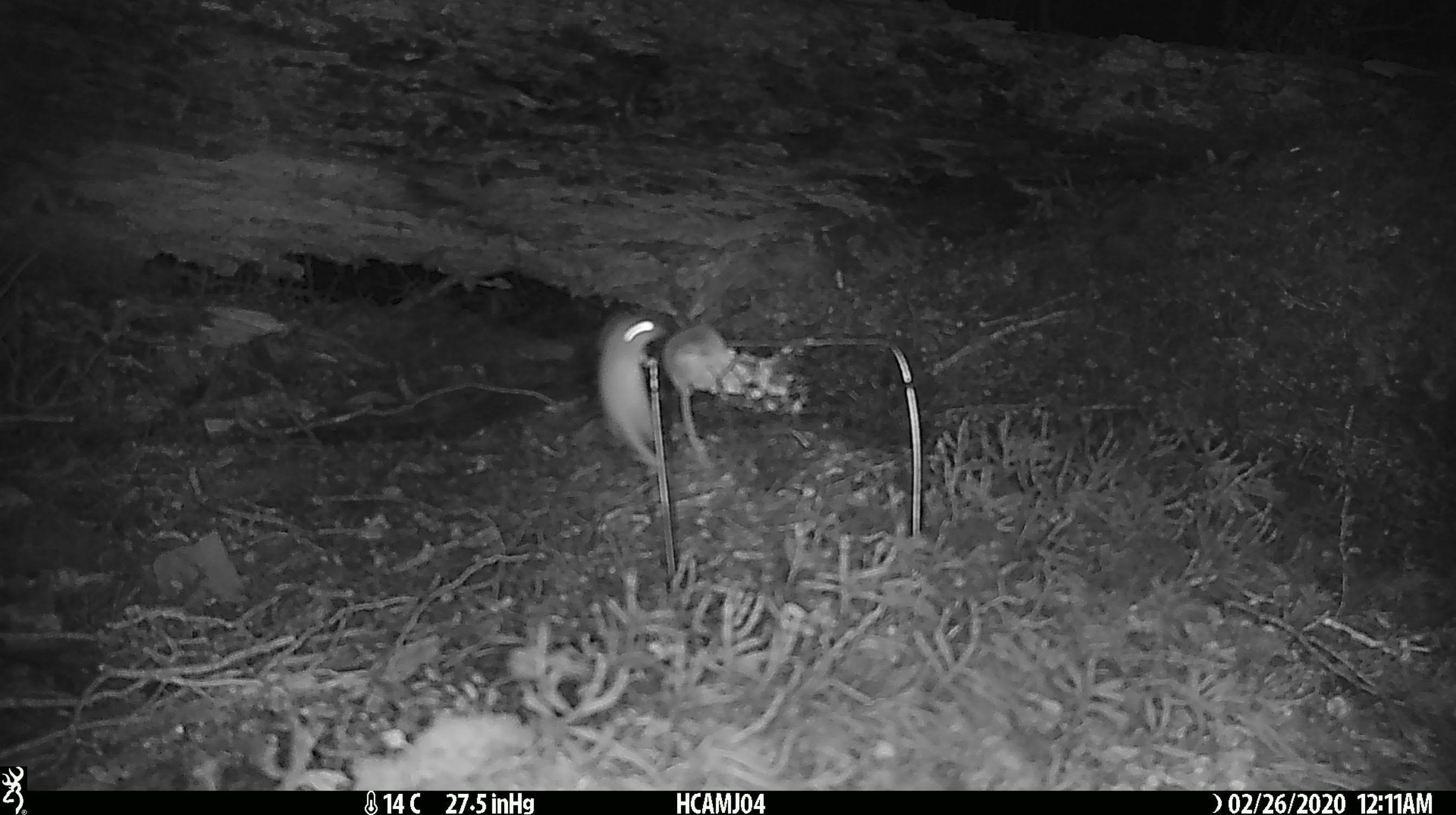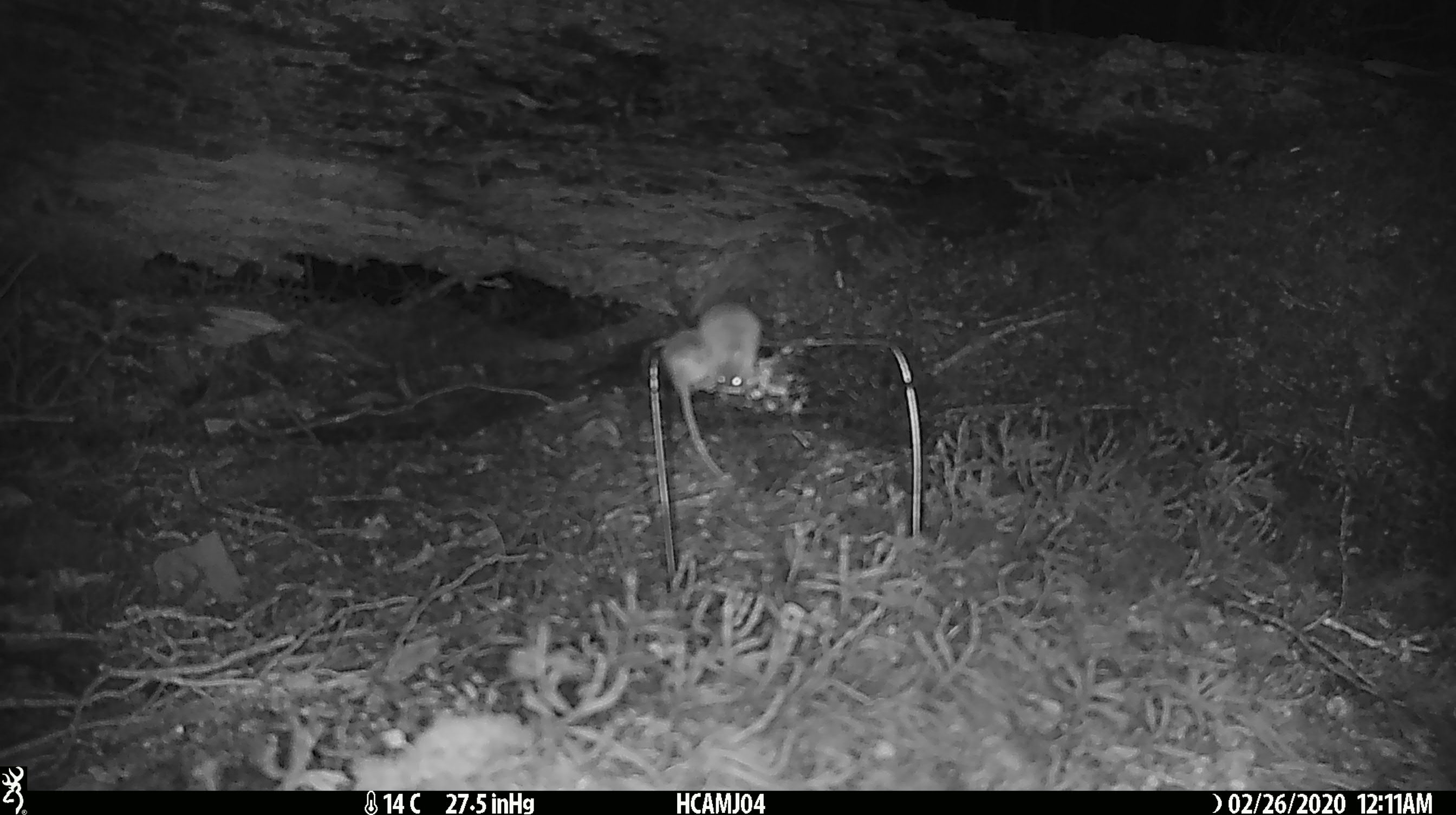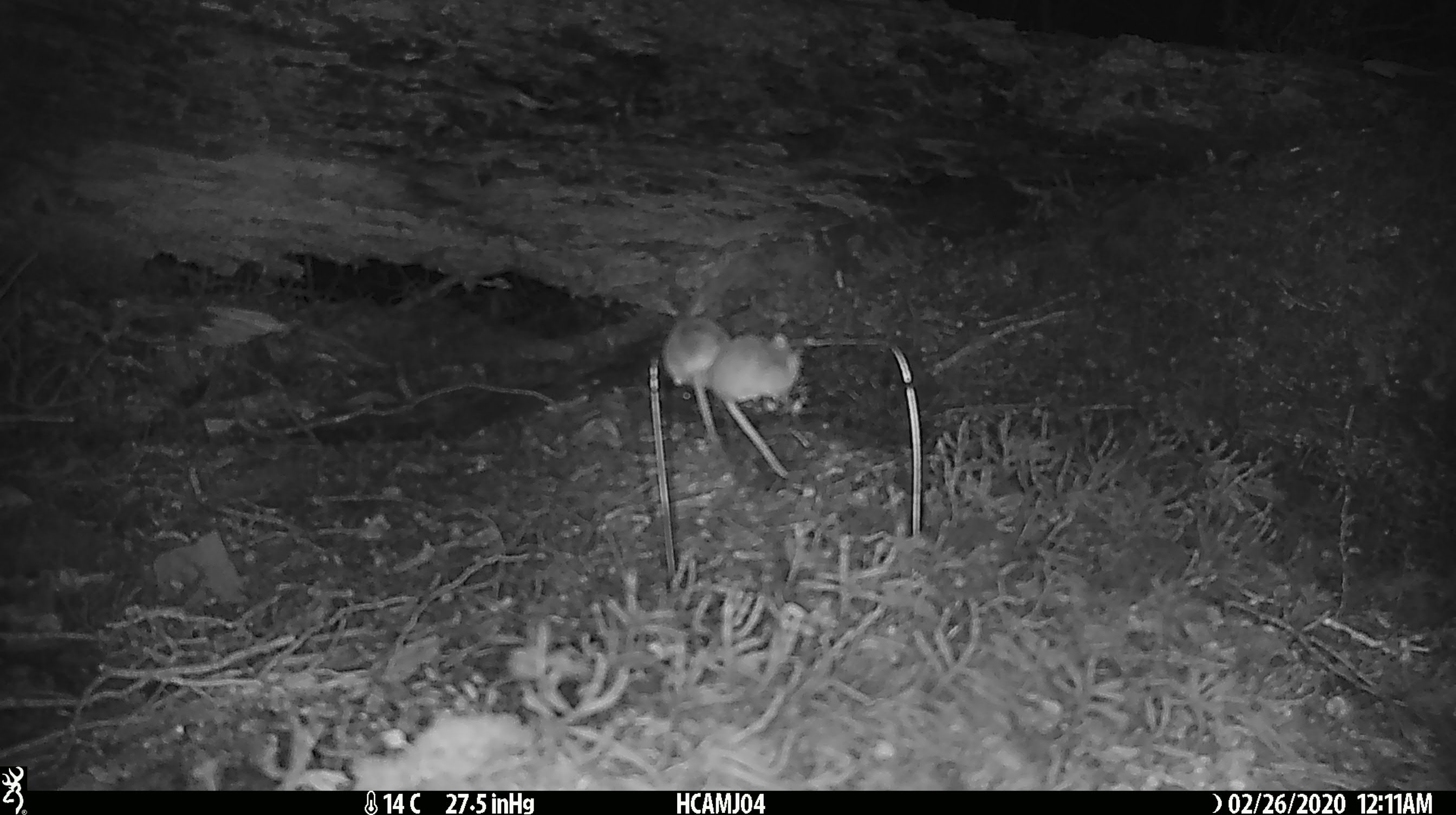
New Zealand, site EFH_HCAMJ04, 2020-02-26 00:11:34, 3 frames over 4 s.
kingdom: Animalia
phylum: Chordata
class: Mammalia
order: Rodentia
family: Muridae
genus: Mus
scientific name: Mus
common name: mouse